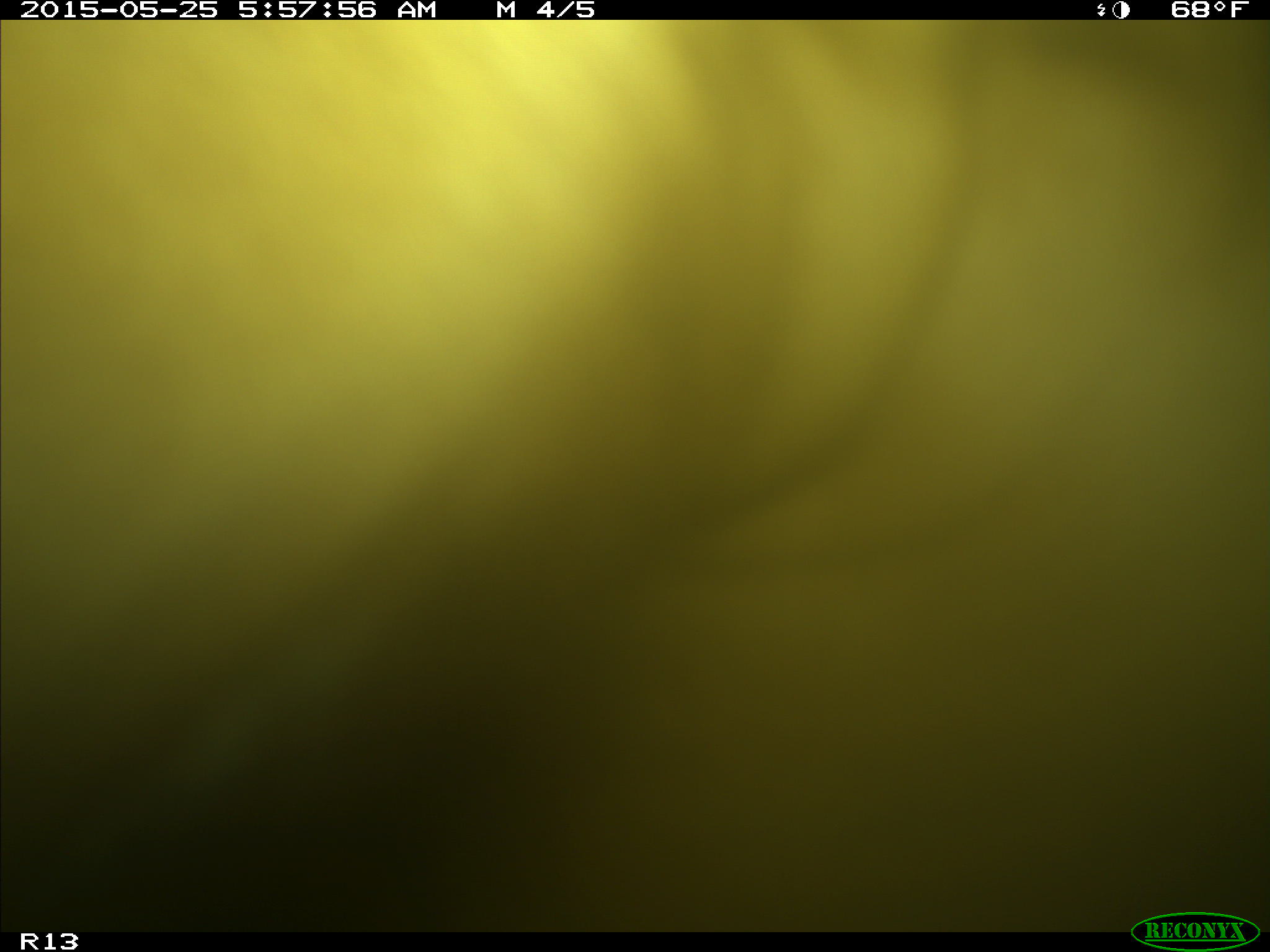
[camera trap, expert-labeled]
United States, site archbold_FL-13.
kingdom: Animalia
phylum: Chordata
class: Mammalia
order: Artiodactyla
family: Bovidae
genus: Bos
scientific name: Bos taurus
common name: domestic cow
Bos taurus (domestic cow).